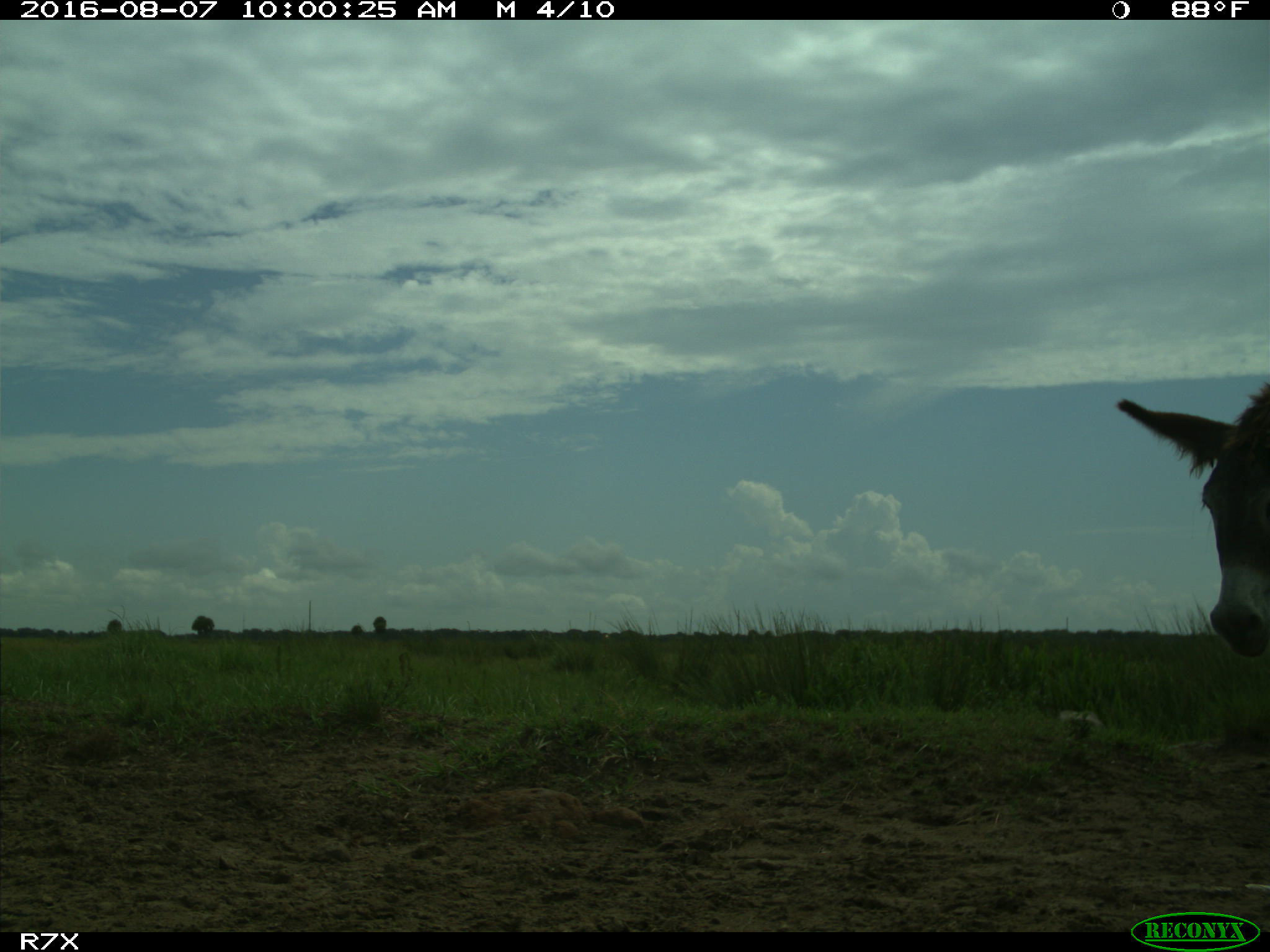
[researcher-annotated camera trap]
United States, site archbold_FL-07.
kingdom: Animalia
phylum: Chordata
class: Mammalia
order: Perissodactyla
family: Equidae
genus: Equus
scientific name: Equus africanus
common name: african wild ass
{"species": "Equus africanus (african wild ass)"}